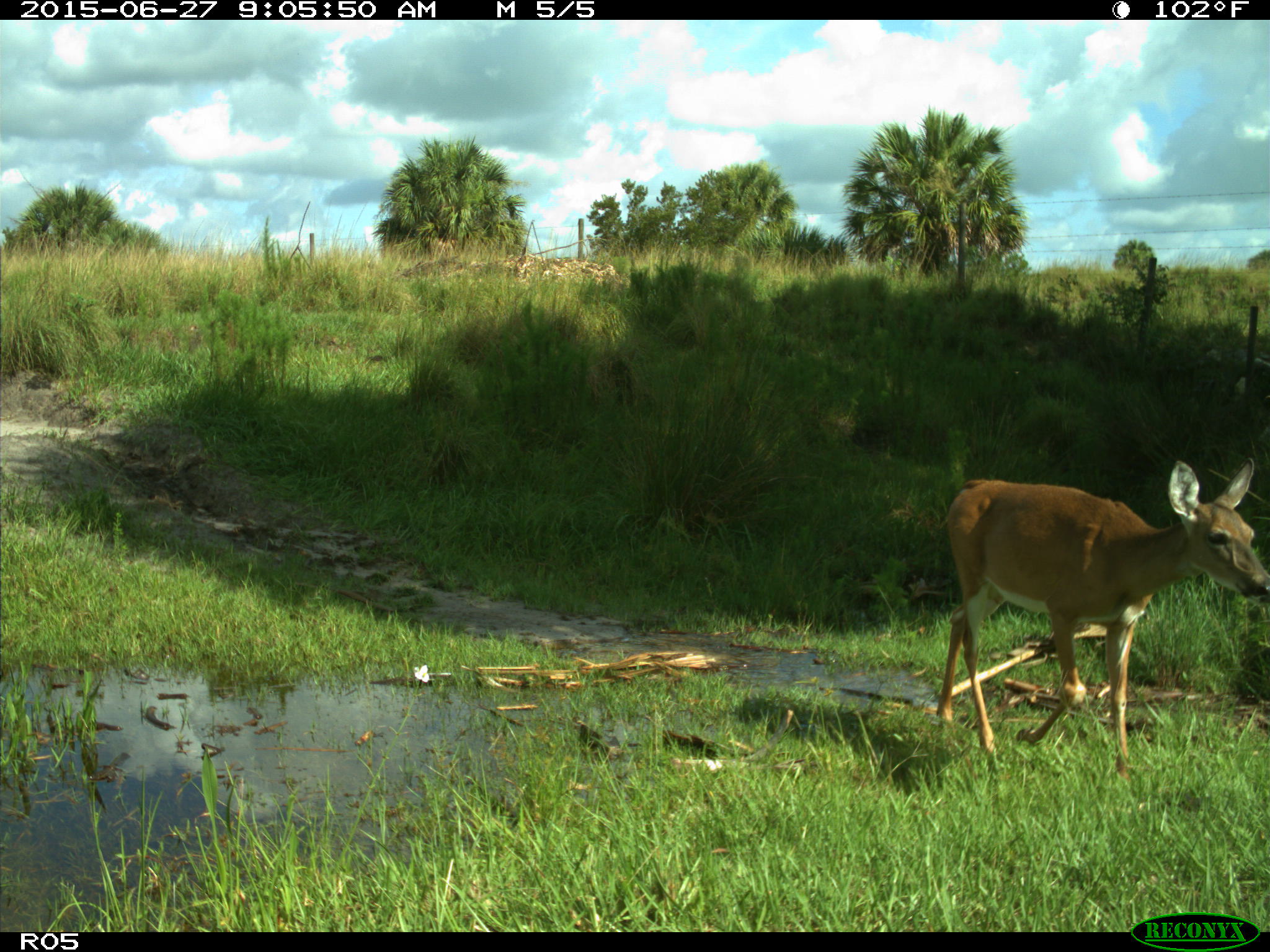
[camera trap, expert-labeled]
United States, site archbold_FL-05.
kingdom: Animalia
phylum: Chordata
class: Mammalia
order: Artiodactyla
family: Cervidae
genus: Odocoileus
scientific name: Odocoileus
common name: deer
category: unidentified deer